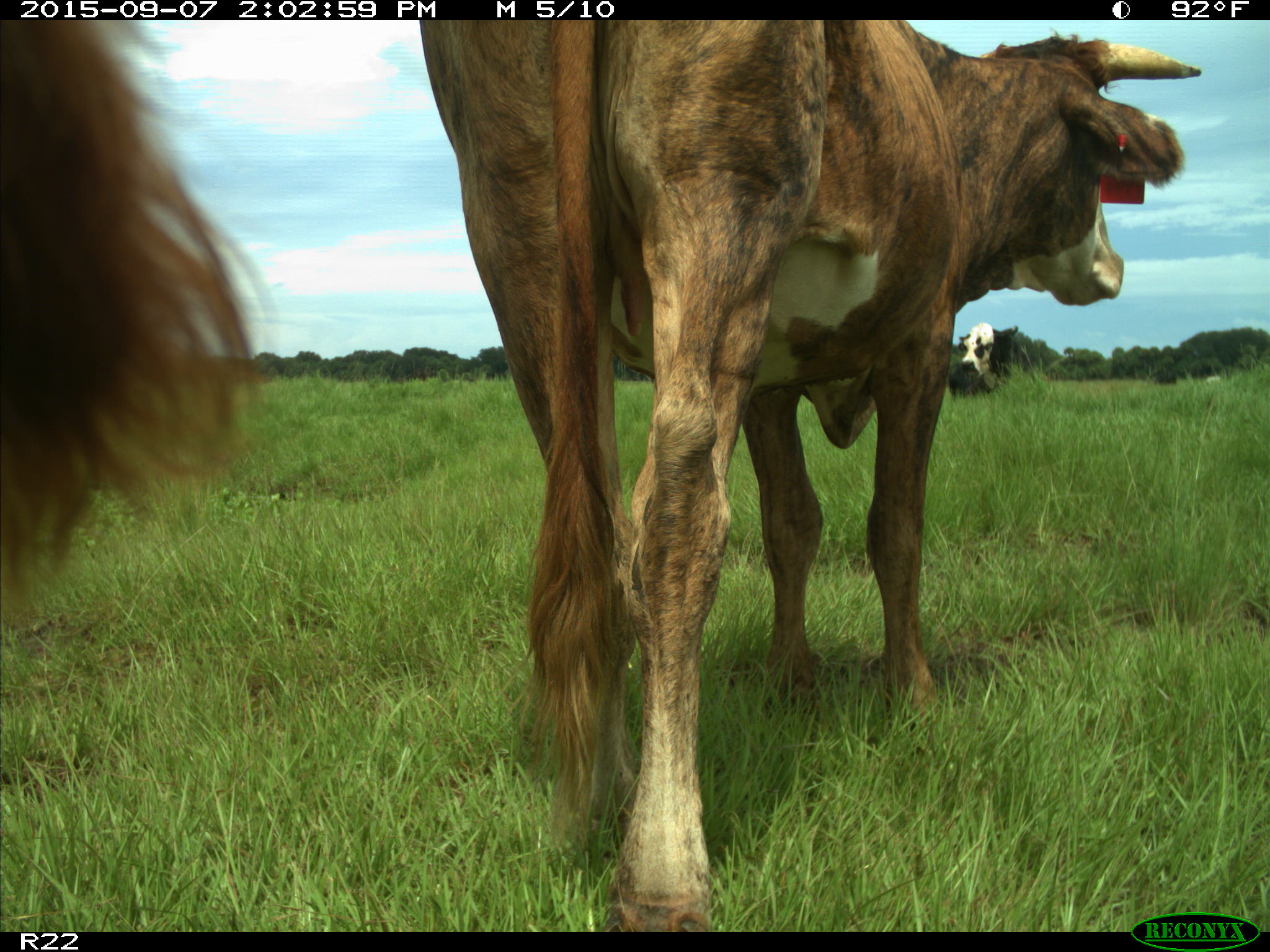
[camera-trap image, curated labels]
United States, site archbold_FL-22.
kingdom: Animalia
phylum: Chordata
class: Mammalia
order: Artiodactyla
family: Bovidae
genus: Bos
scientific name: Bos taurus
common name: domestic cow